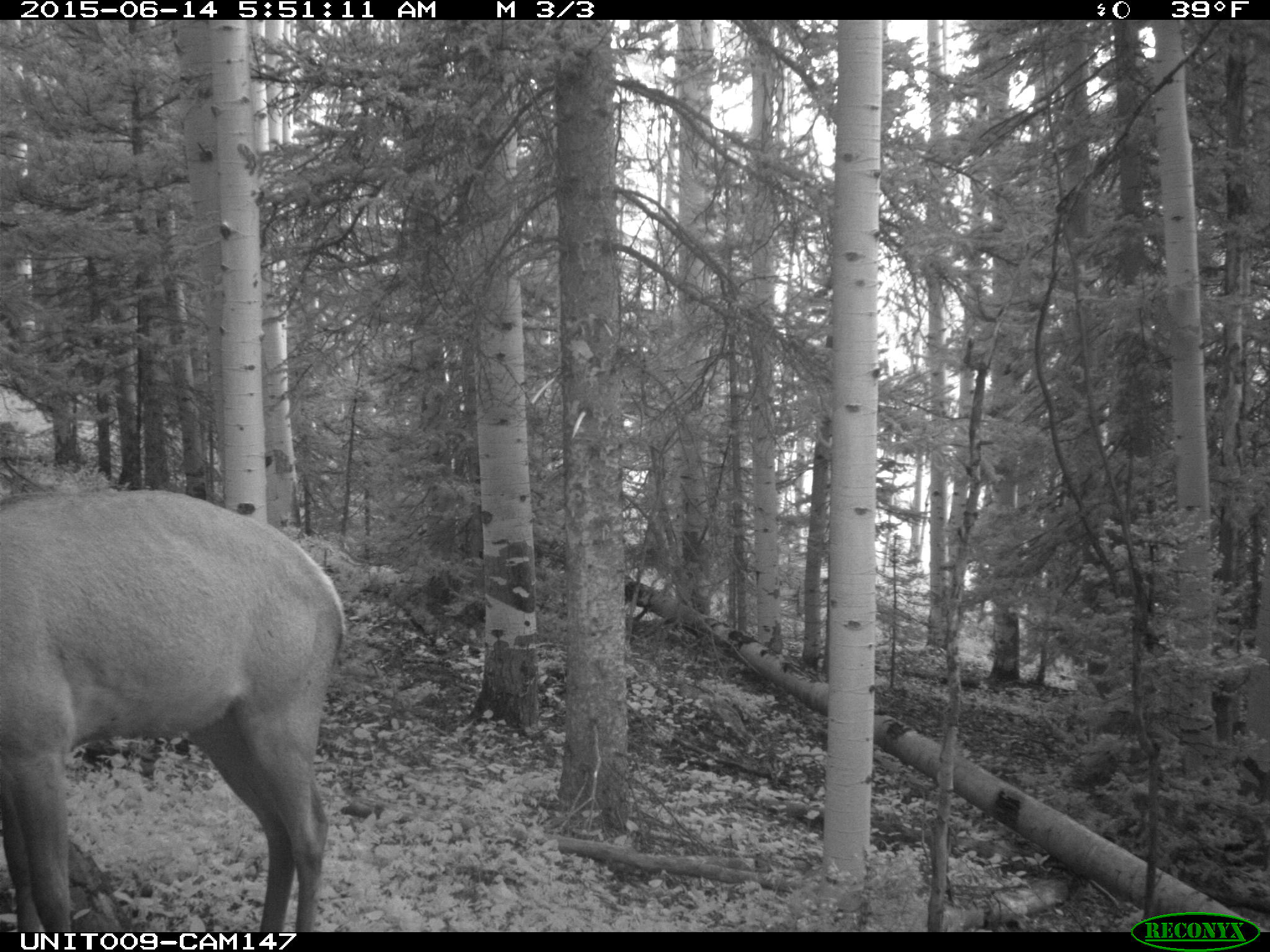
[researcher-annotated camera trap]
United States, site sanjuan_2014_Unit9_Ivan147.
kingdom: Animalia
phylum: Chordata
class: Mammalia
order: Artiodactyla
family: Cervidae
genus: Cervus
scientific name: Cervus elaphus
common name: red deer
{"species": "Cervus elaphus (red deer)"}